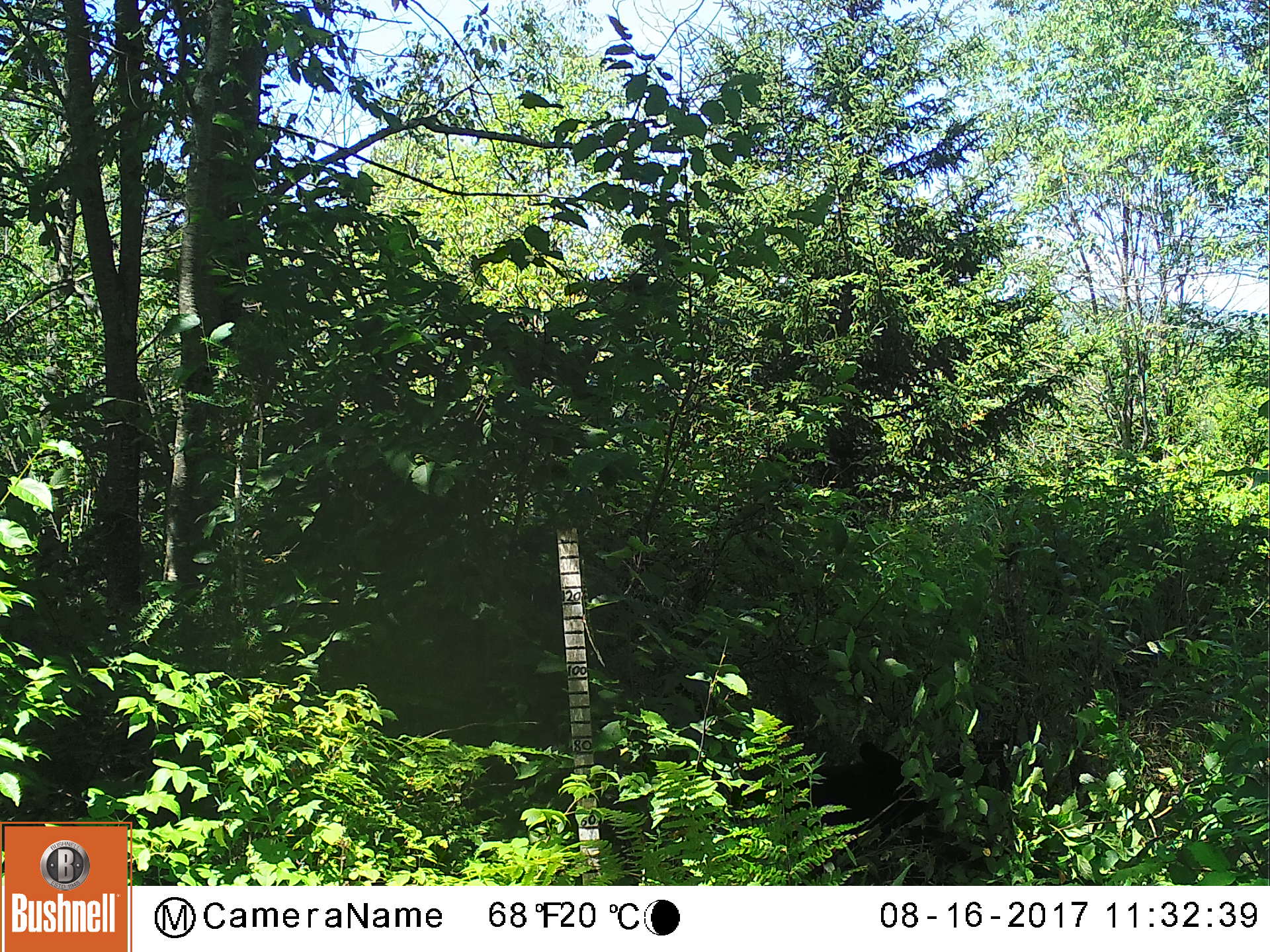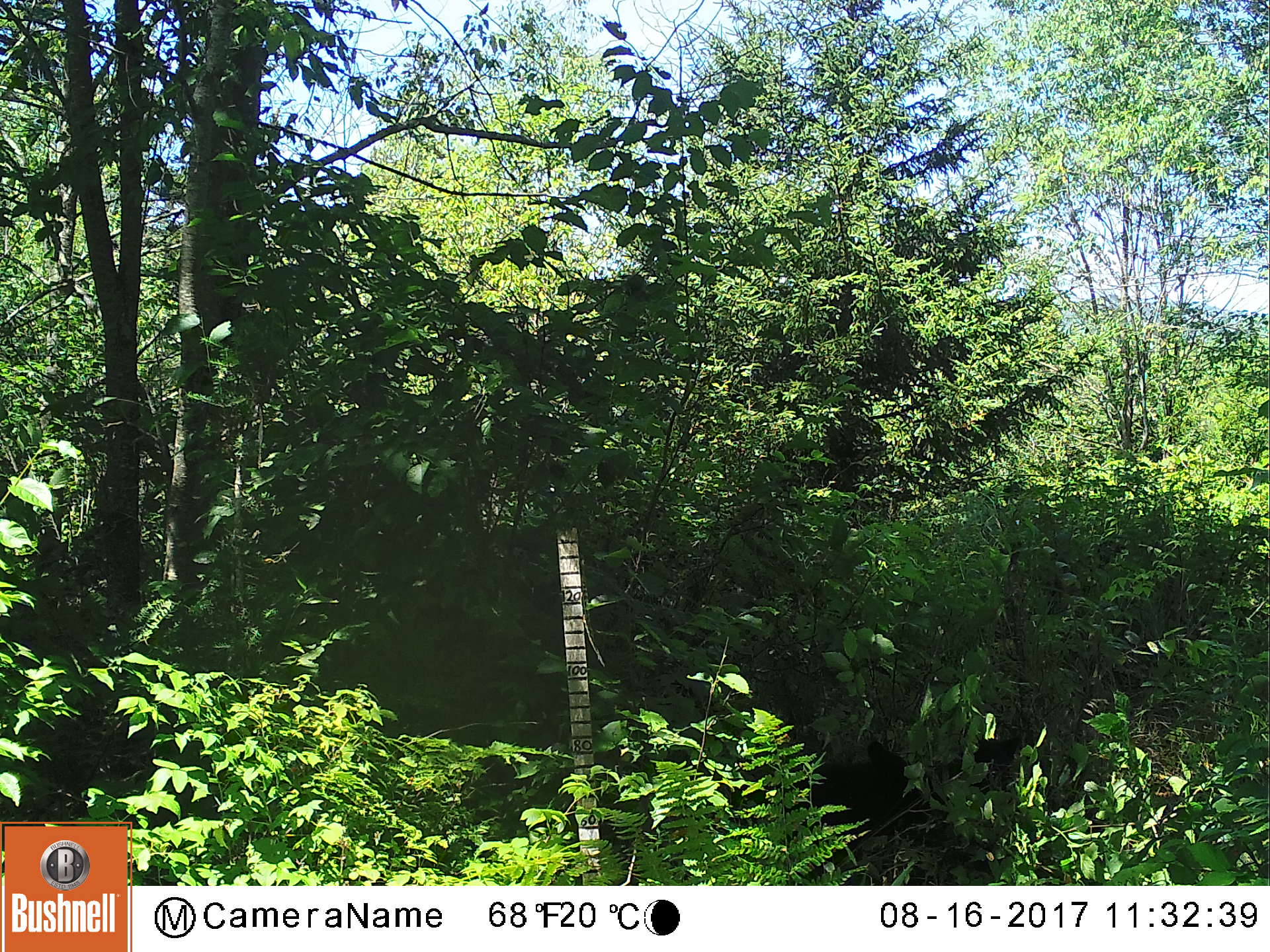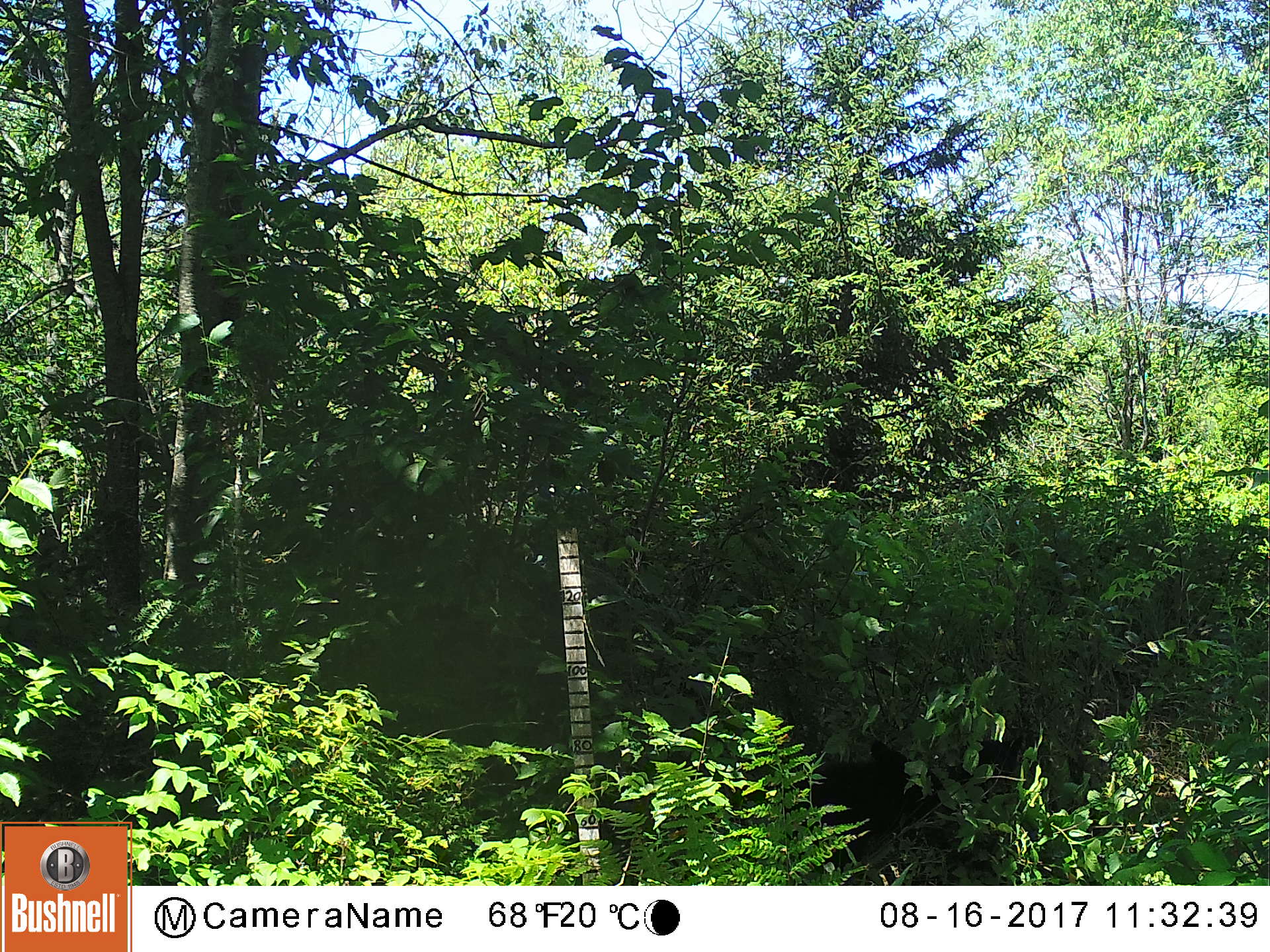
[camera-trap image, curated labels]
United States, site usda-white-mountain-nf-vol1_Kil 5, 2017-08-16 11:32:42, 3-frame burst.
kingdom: Animalia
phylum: Chordata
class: Mammalia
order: Carnivora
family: Ursidae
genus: Ursus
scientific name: Ursus americanus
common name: black bear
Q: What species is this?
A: Black bear (Ursus americanus).